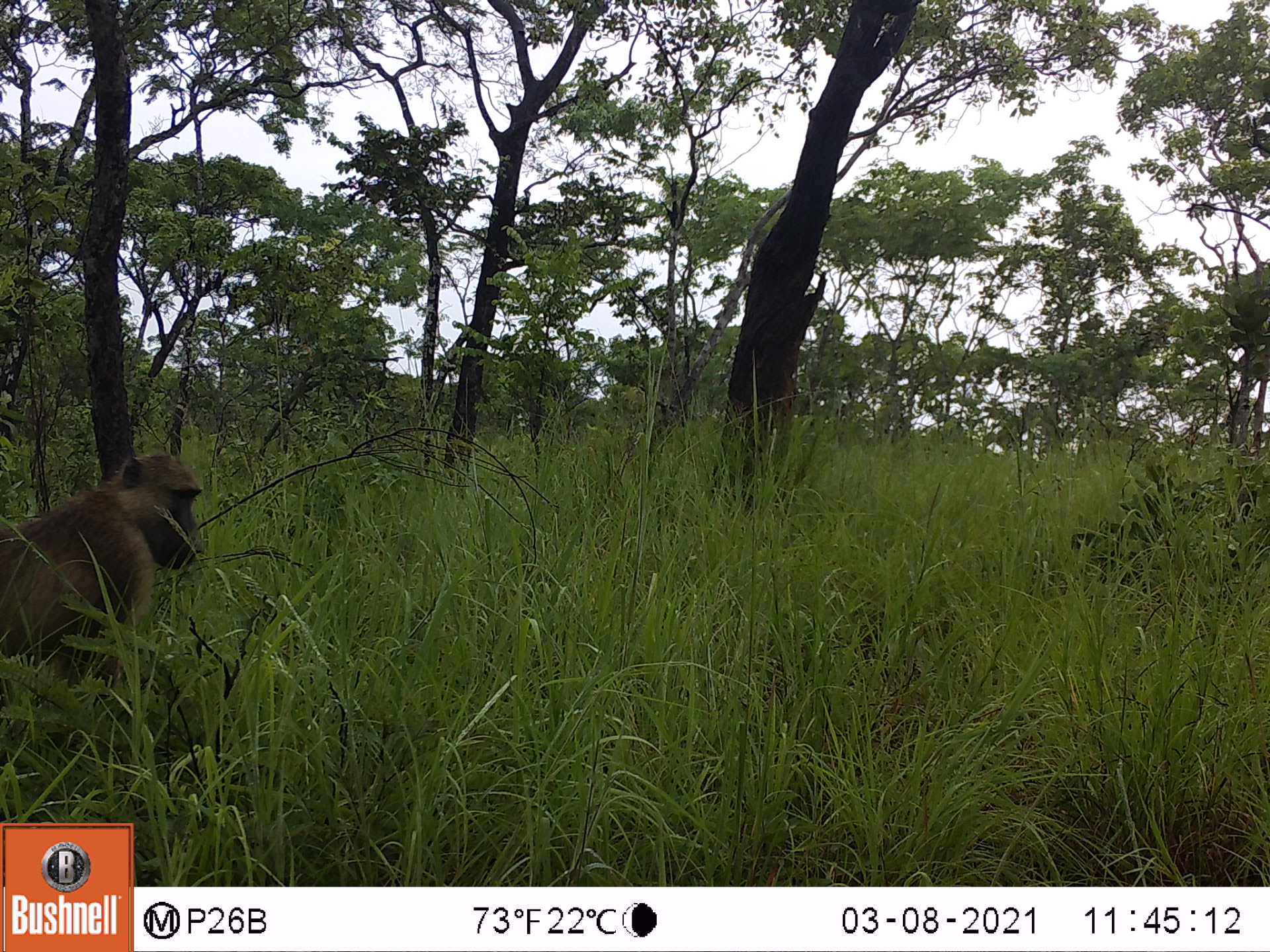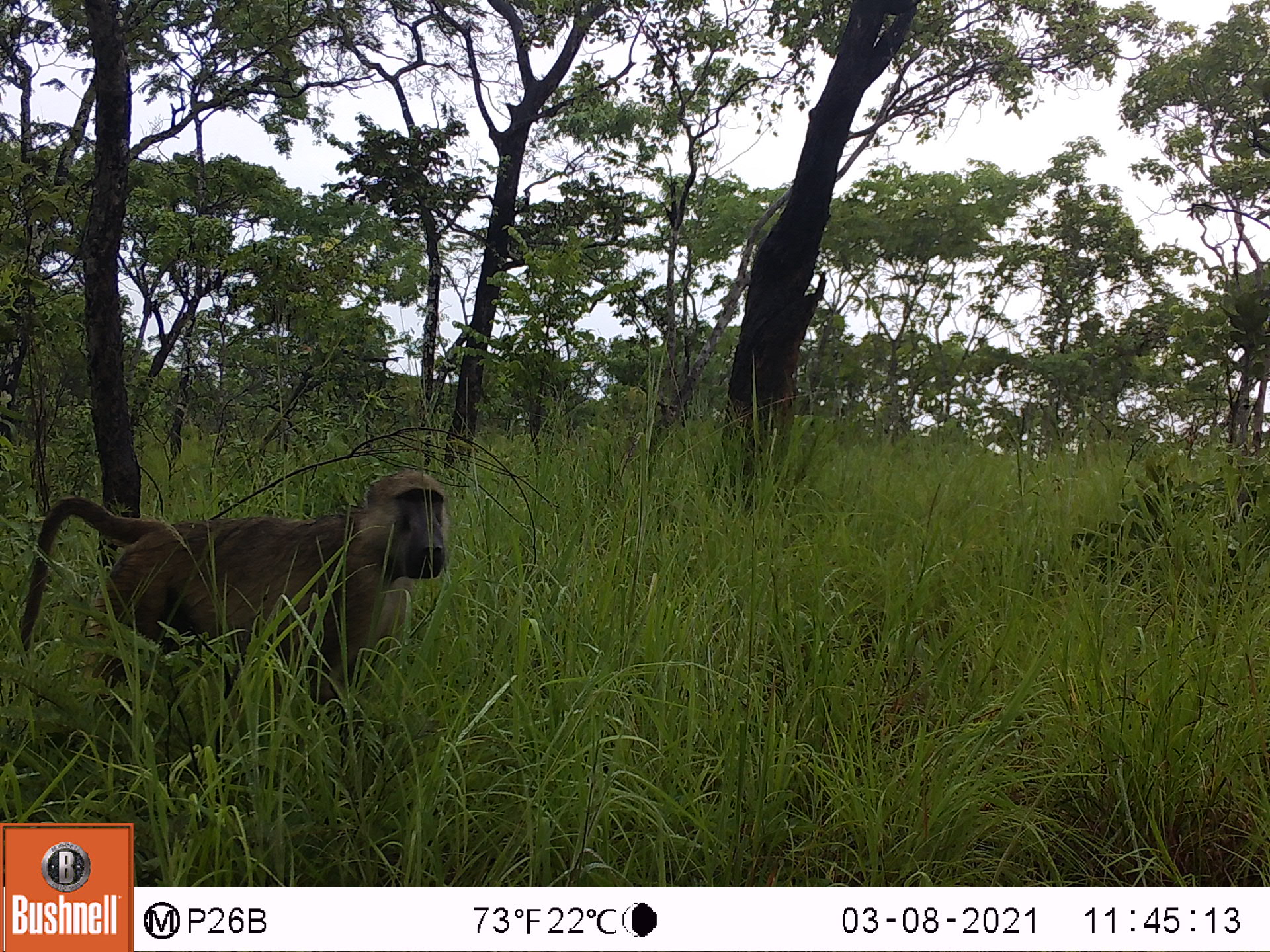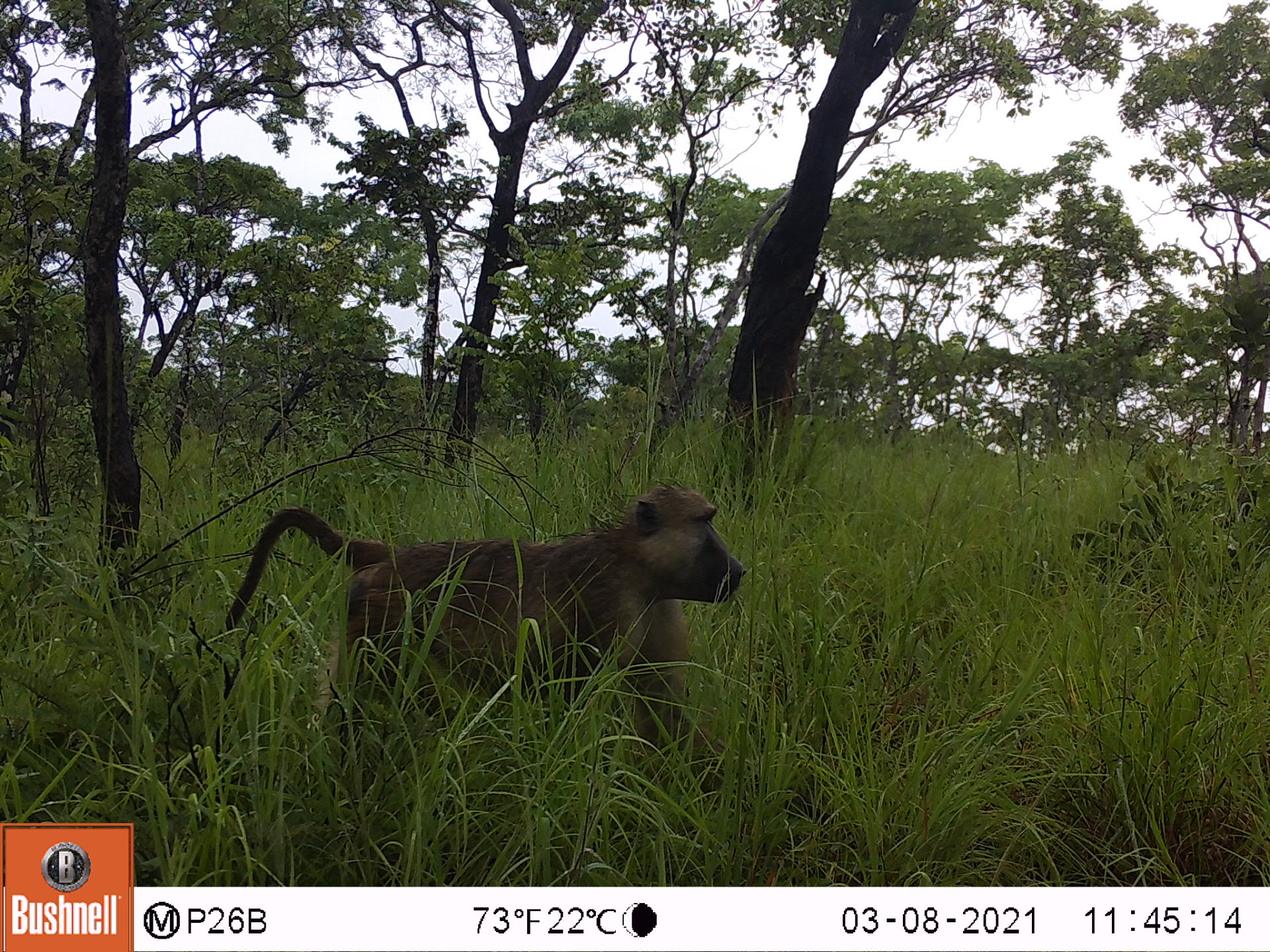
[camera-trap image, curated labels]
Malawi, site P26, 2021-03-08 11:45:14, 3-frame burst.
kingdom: Animalia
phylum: Chordata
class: Mammalia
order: Primates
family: Cercopithecidae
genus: Papio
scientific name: Papio cynocephalus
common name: yellow baboon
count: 1